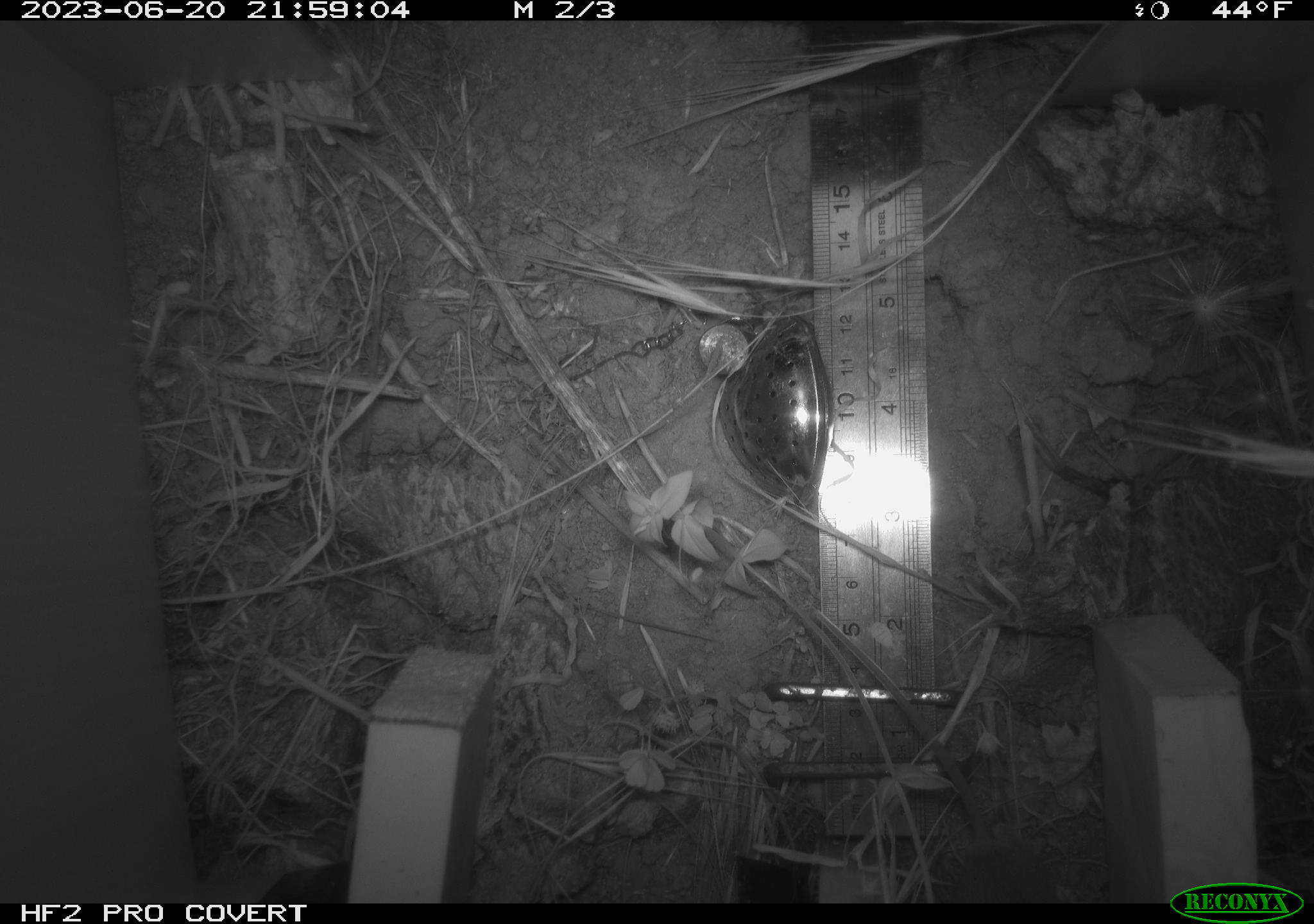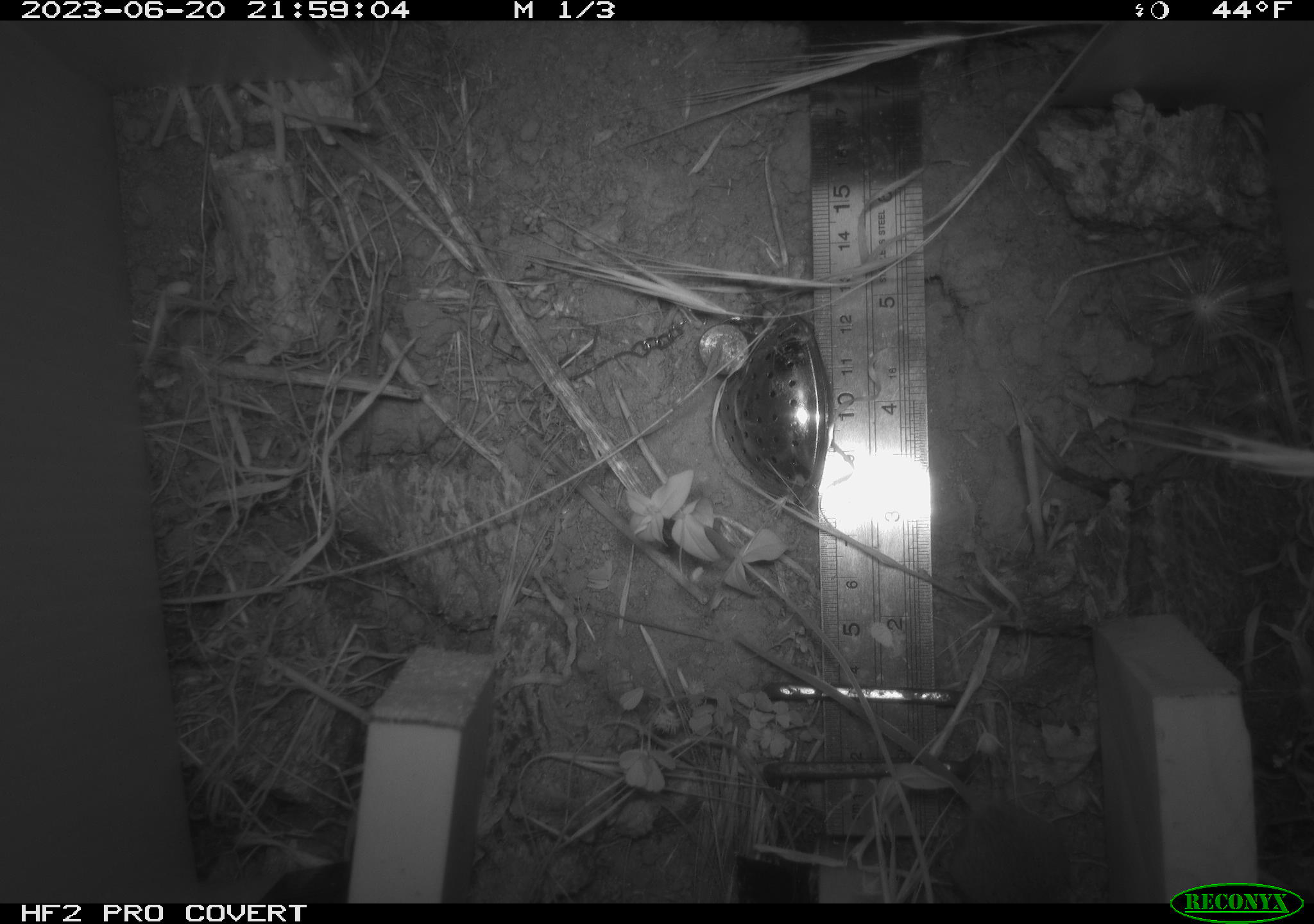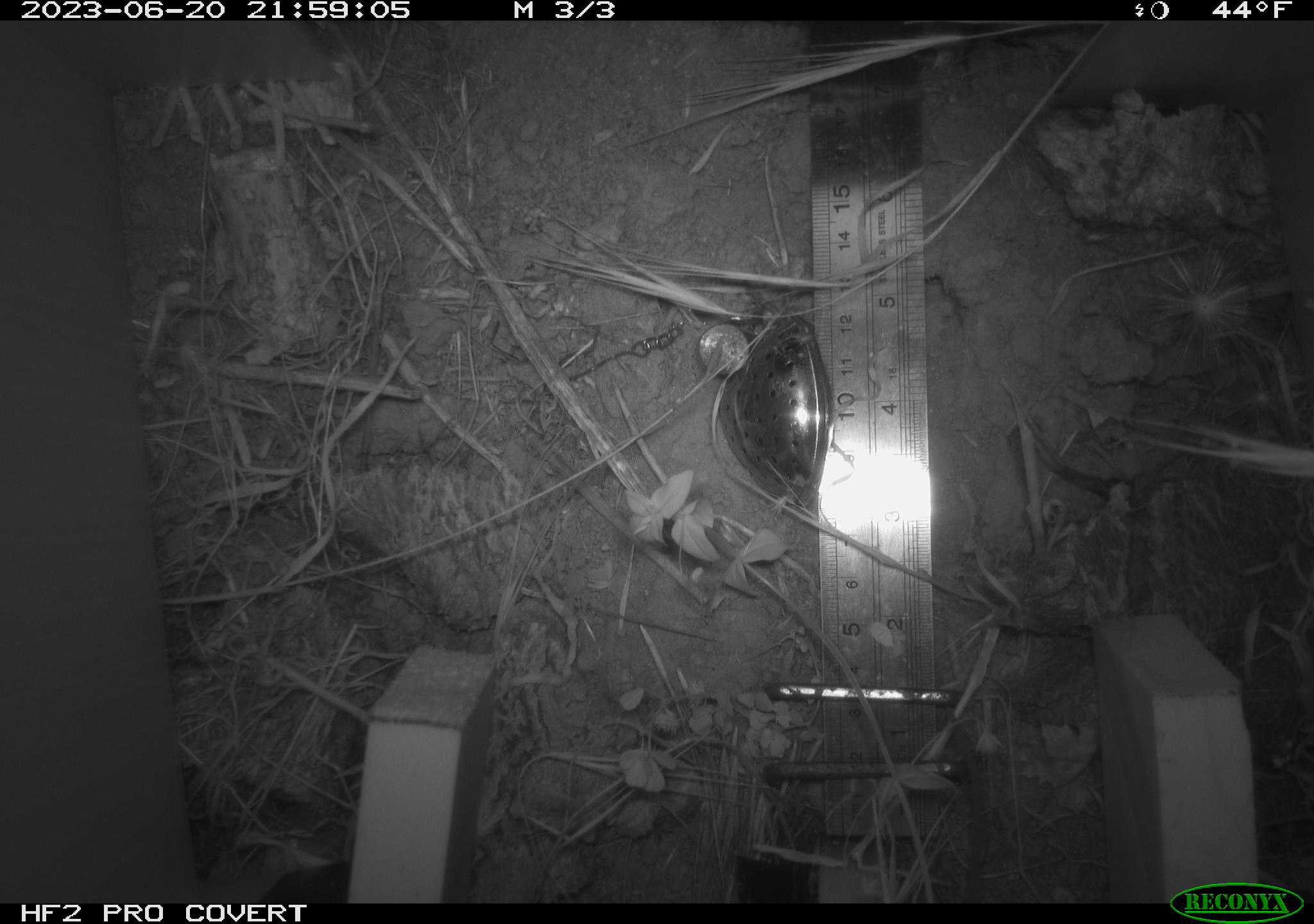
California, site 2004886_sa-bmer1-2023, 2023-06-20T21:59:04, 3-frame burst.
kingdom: Animalia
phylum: Chordata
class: Mammalia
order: Rodentia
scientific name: Rodentia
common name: mouse species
Mouse species (Rodentia).